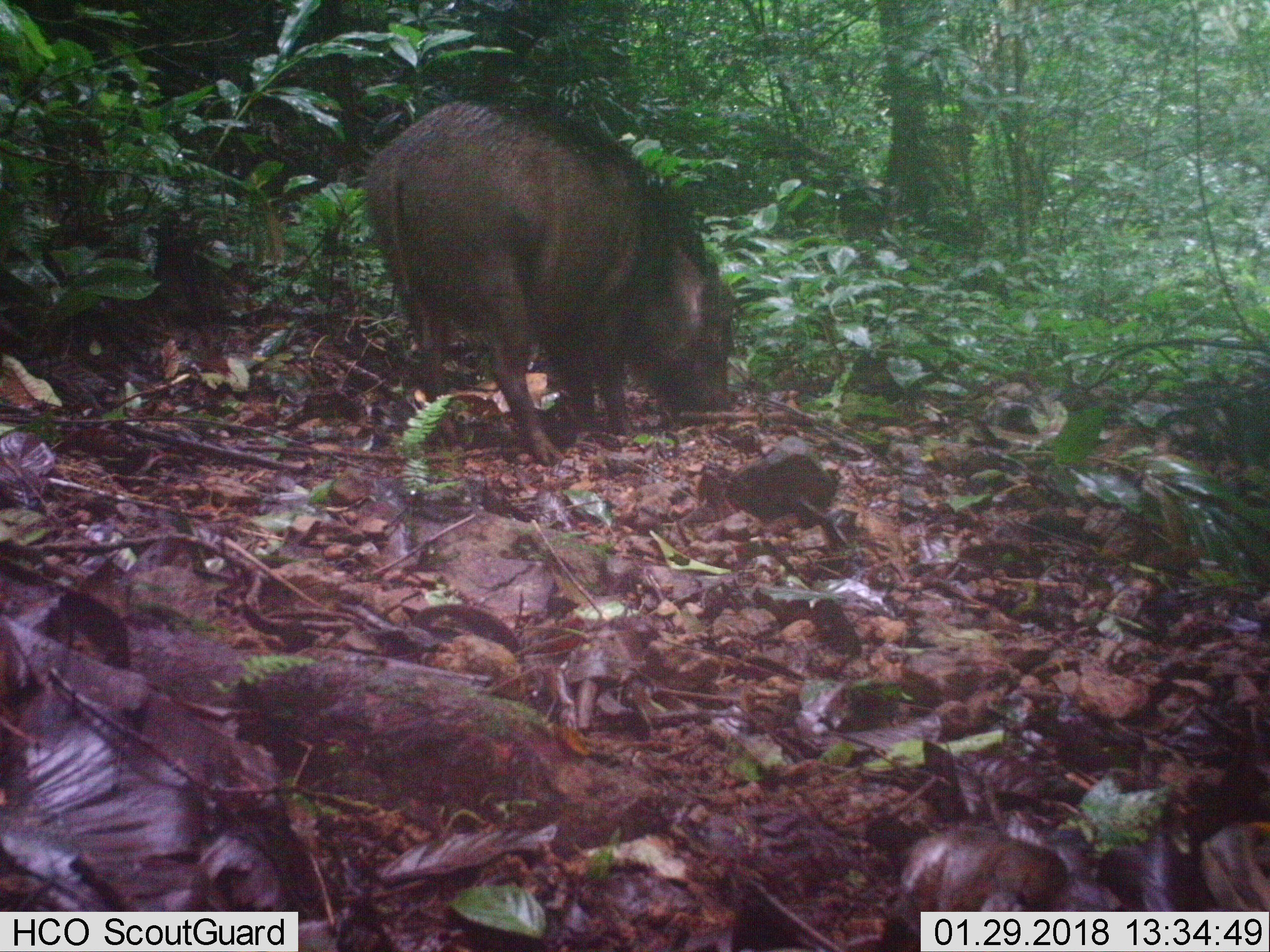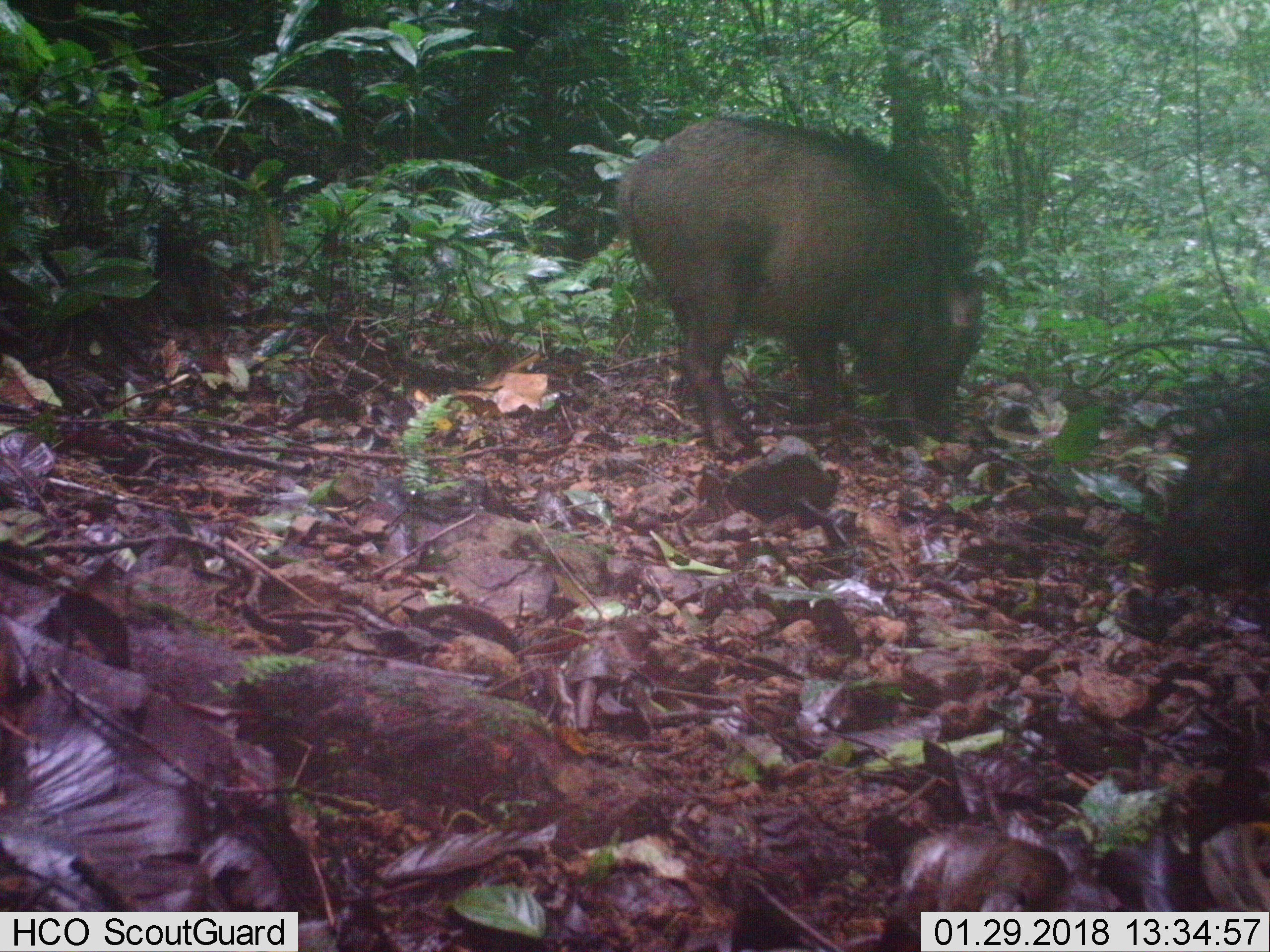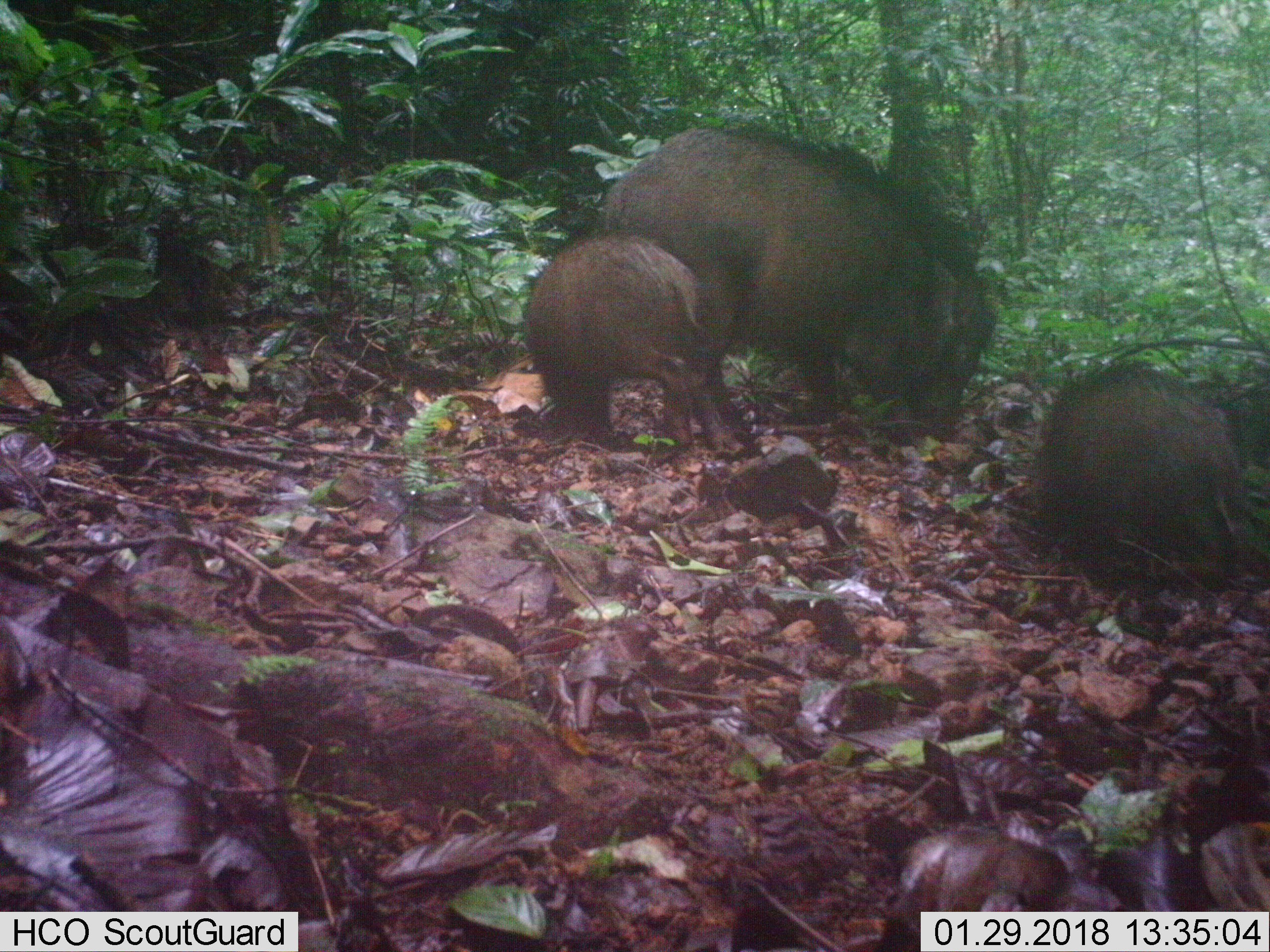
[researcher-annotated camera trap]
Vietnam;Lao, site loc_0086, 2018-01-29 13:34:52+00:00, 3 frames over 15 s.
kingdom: Animalia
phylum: Chordata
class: Mammalia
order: Artiodactyla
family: Suidae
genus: Sus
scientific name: Sus scrofa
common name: eurasian wild pig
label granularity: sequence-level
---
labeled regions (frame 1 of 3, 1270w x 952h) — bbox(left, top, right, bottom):
eurasian wild pig: bbox(365, 99, 736, 466)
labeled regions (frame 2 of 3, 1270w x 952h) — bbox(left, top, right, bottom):
eurasian wild pig: bbox(617, 118, 982, 457); bbox(1140, 426, 1270, 589)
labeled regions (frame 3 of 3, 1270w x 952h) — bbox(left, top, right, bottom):
eurasian wild pig: bbox(603, 127, 998, 444); bbox(1026, 362, 1243, 588); bbox(522, 233, 739, 450)